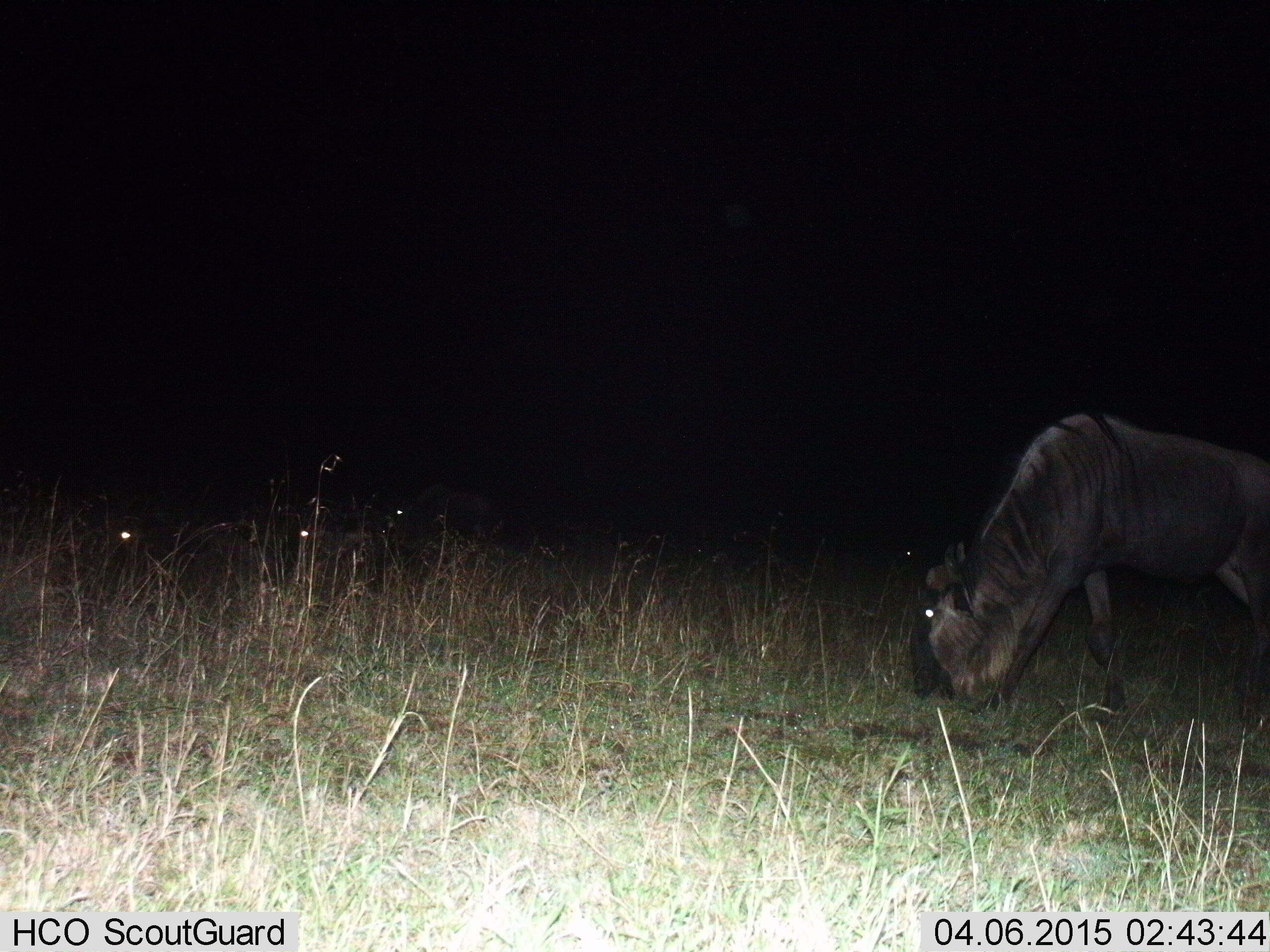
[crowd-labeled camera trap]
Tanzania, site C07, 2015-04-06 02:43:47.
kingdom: Animalia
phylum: Chordata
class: Mammalia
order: Artiodactyla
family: Bovidae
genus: Connochaetes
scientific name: Connochaetes taurinus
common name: blue wildebeest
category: wildebeest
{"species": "wildebeest (blue wildebeest) (Connochaetes taurinus)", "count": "4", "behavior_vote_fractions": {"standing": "20%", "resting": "30%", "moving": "0%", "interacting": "0%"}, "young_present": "0%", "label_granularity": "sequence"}